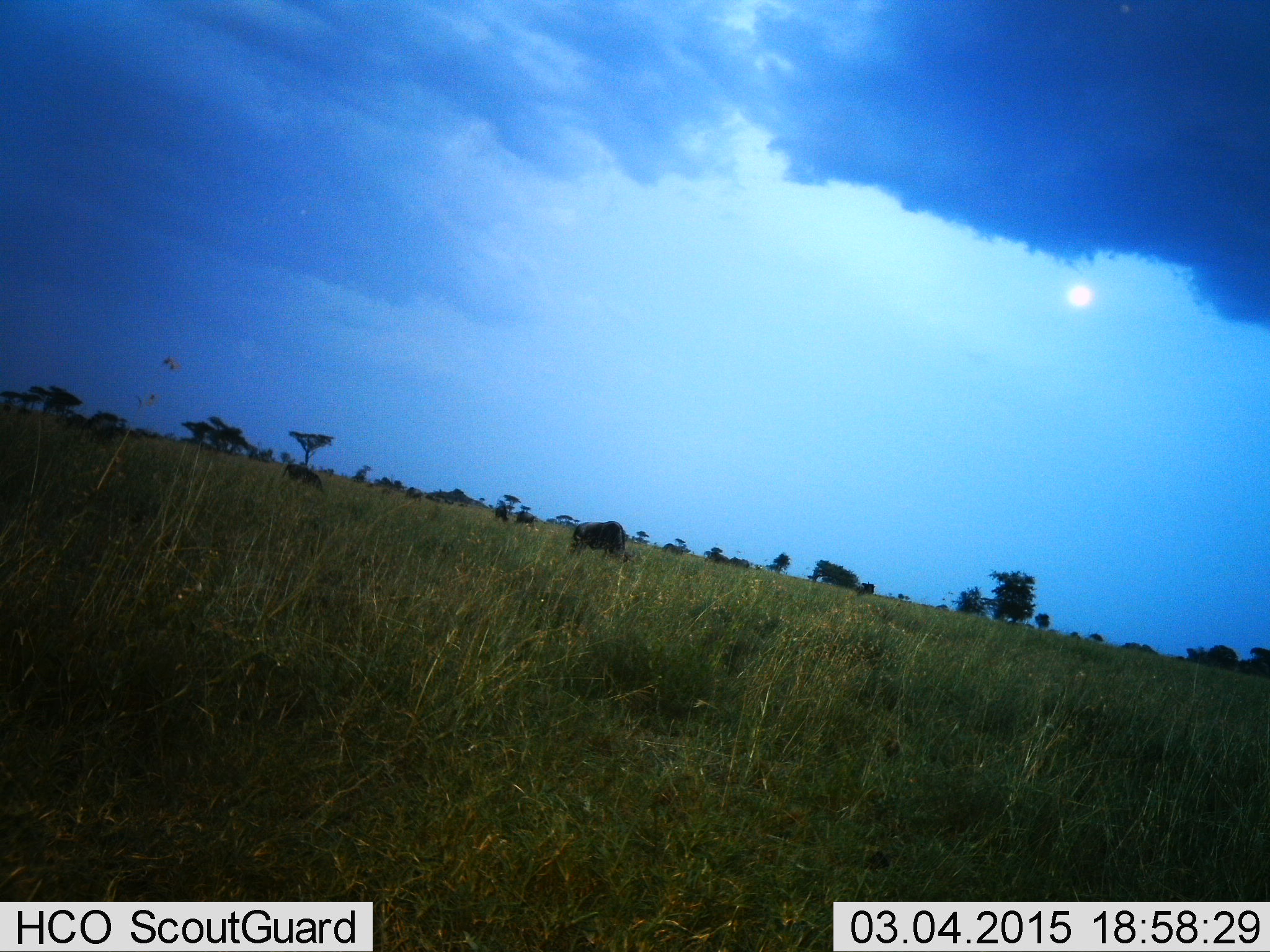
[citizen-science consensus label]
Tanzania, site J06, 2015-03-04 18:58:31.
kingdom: Animalia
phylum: Chordata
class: Mammalia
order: Artiodactyla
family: Bovidae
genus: Connochaetes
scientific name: Connochaetes taurinus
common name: blue wildebeest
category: wildebeest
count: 4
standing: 50%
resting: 0%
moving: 10%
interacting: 0%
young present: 0%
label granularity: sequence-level